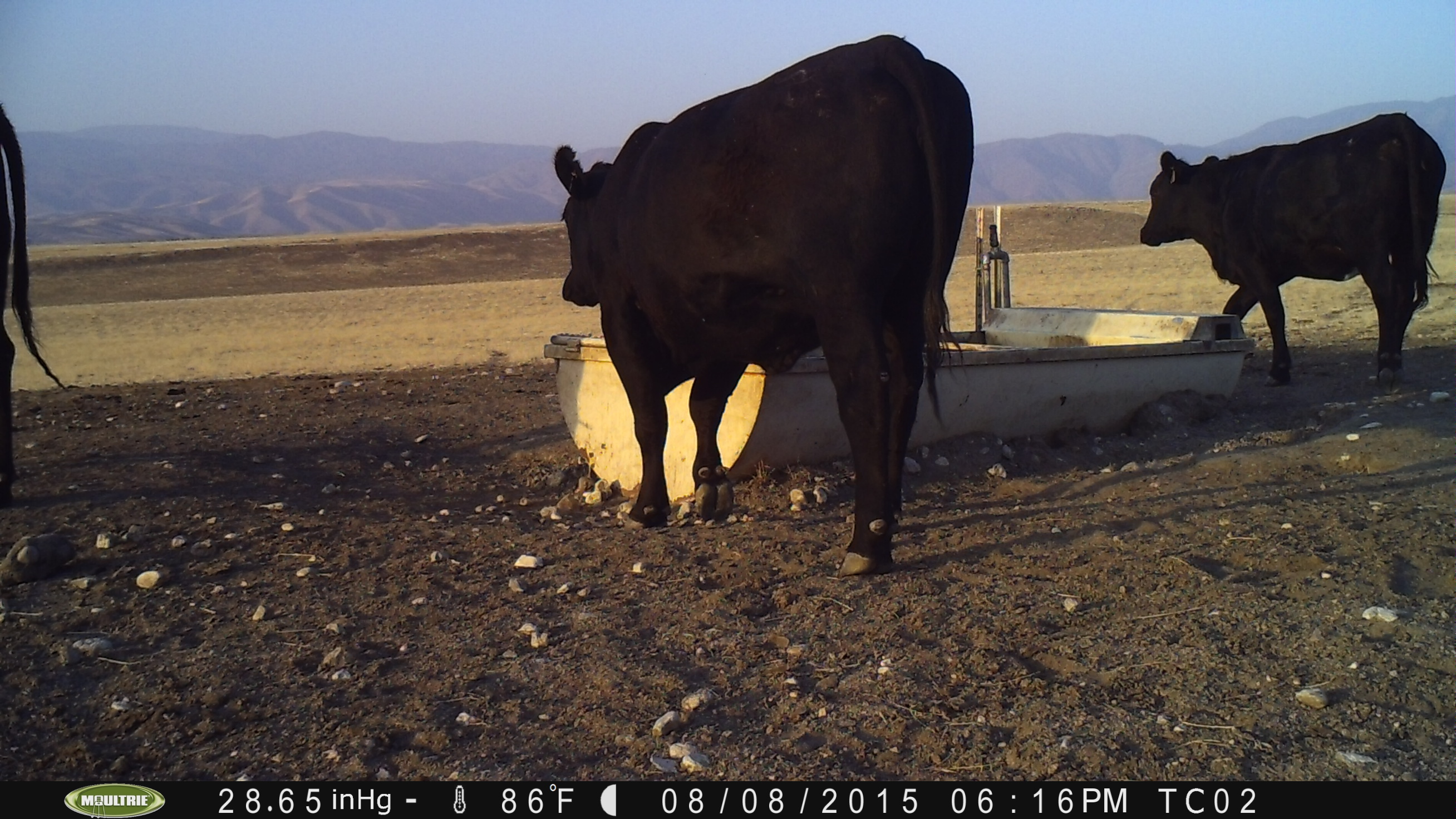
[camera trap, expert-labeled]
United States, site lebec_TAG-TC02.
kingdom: Animalia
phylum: Chordata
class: Mammalia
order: Artiodactyla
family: Bovidae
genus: Bos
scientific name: Bos taurus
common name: domestic cow